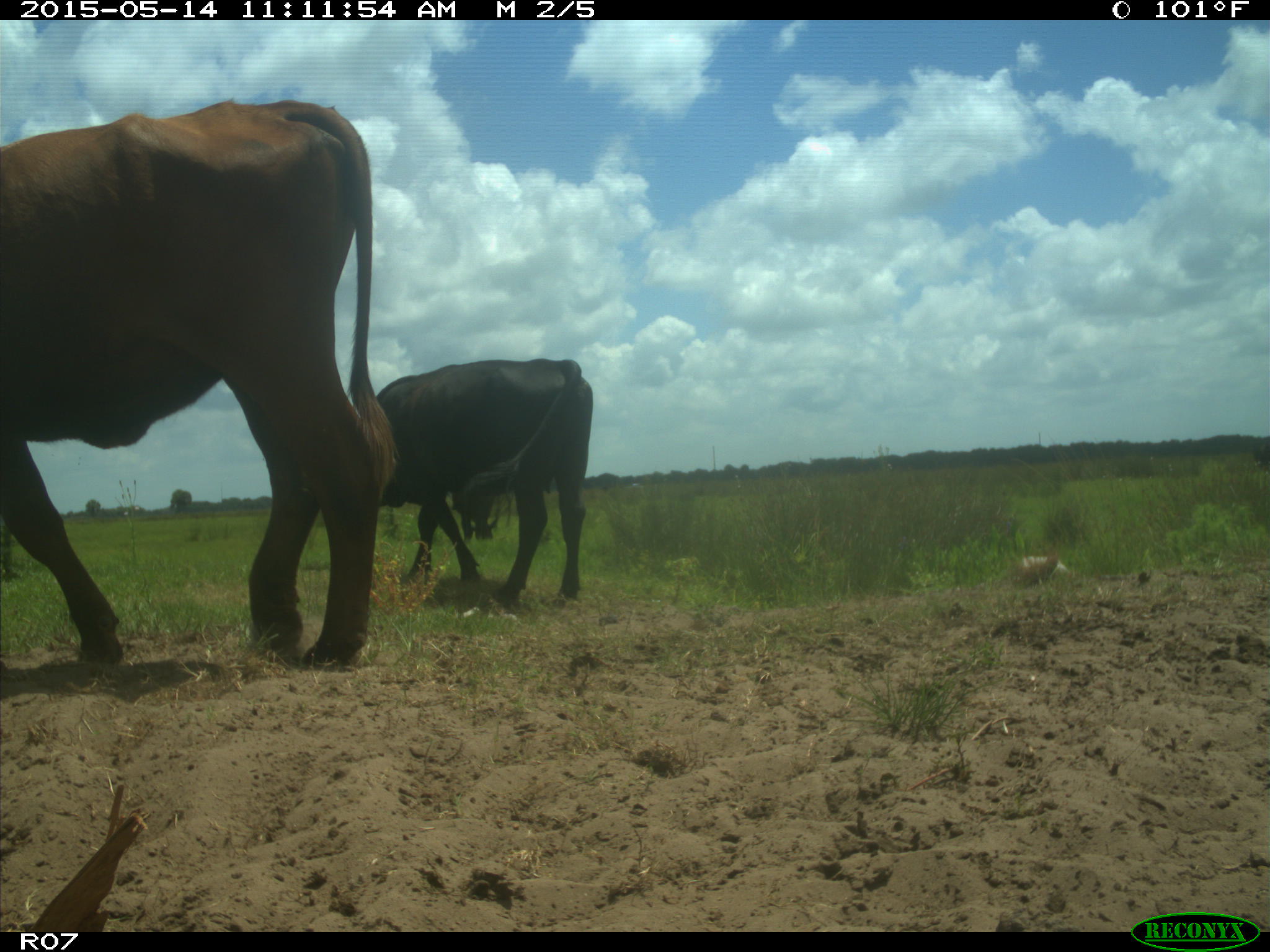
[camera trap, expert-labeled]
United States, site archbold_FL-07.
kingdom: Animalia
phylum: Chordata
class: Mammalia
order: Artiodactyla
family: Bovidae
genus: Bos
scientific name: Bos taurus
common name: domestic cow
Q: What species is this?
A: Bos taurus (domestic cow).